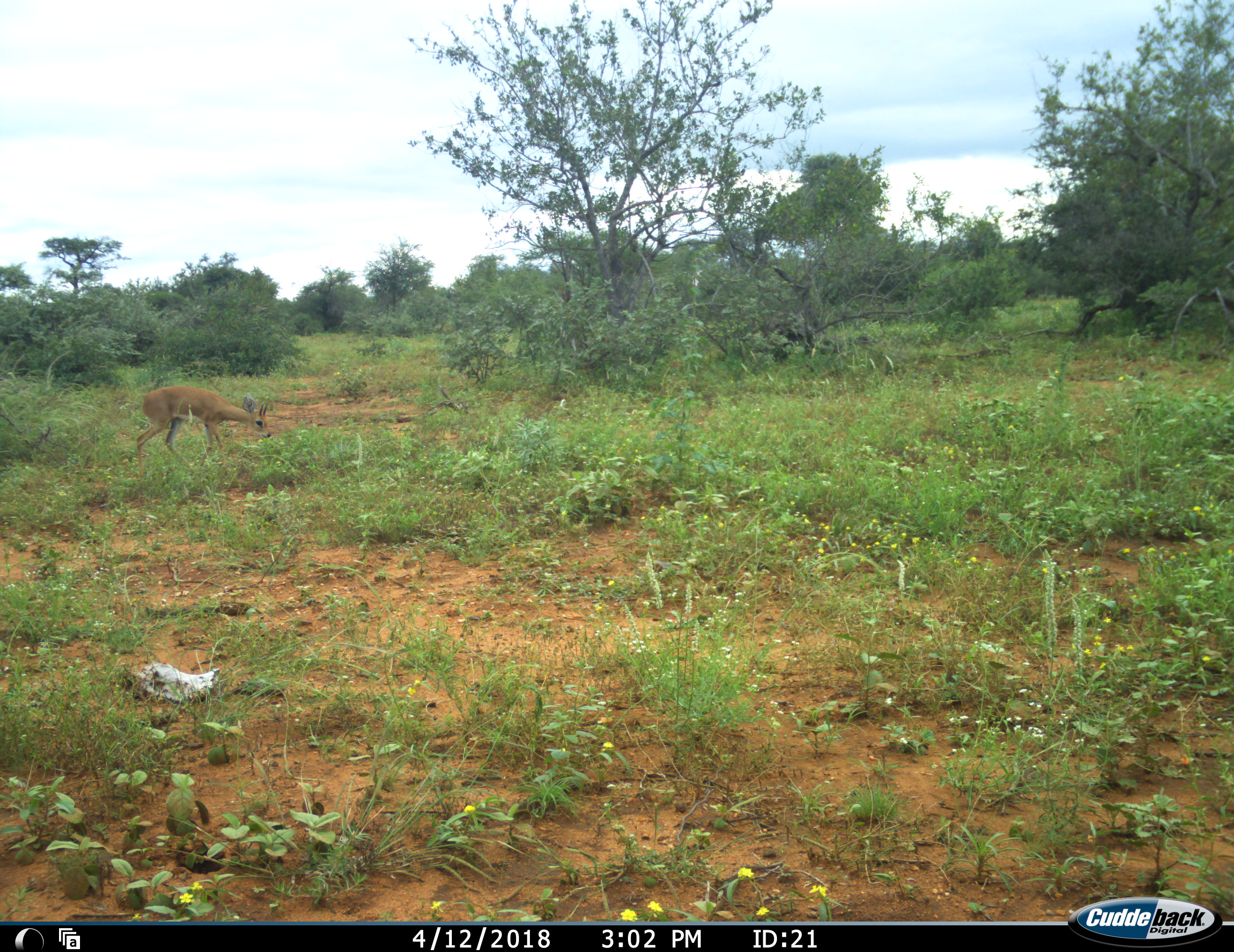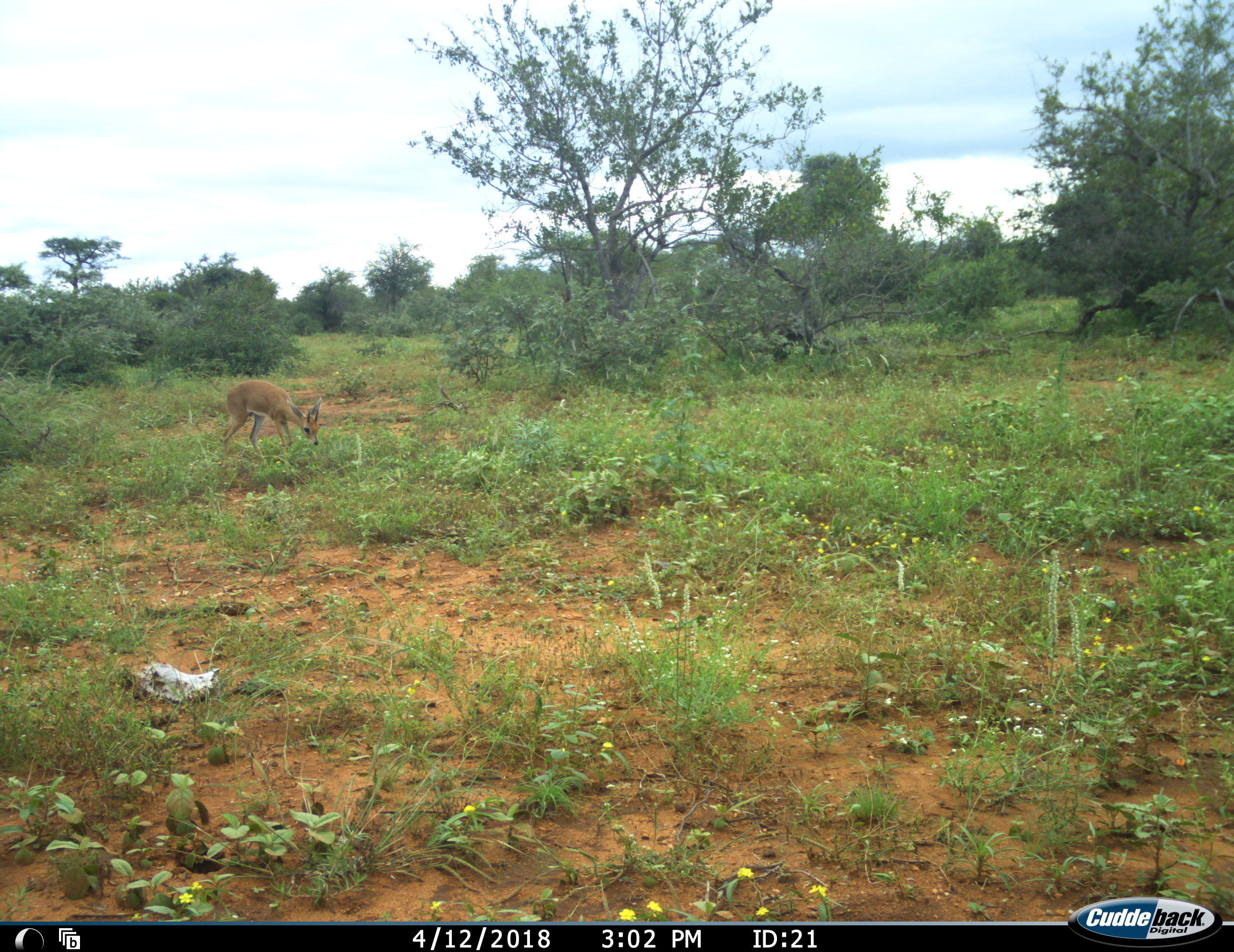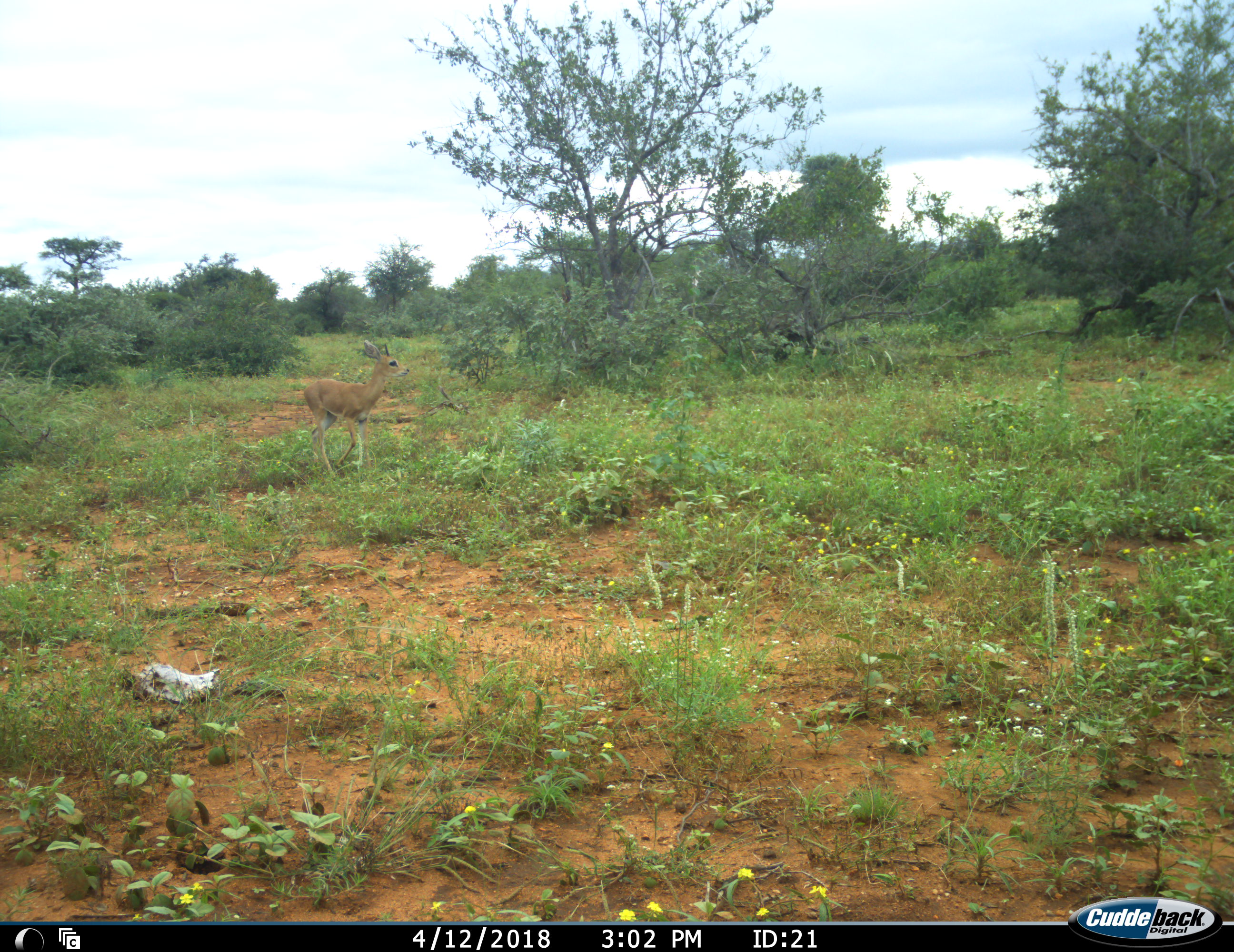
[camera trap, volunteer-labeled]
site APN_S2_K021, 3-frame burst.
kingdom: Animalia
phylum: Chordata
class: Mammalia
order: Artiodactyla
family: Bovidae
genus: Raphicerus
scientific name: Raphicerus campestris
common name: steenbok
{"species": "steenbok (Raphicerus campestris)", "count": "1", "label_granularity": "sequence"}